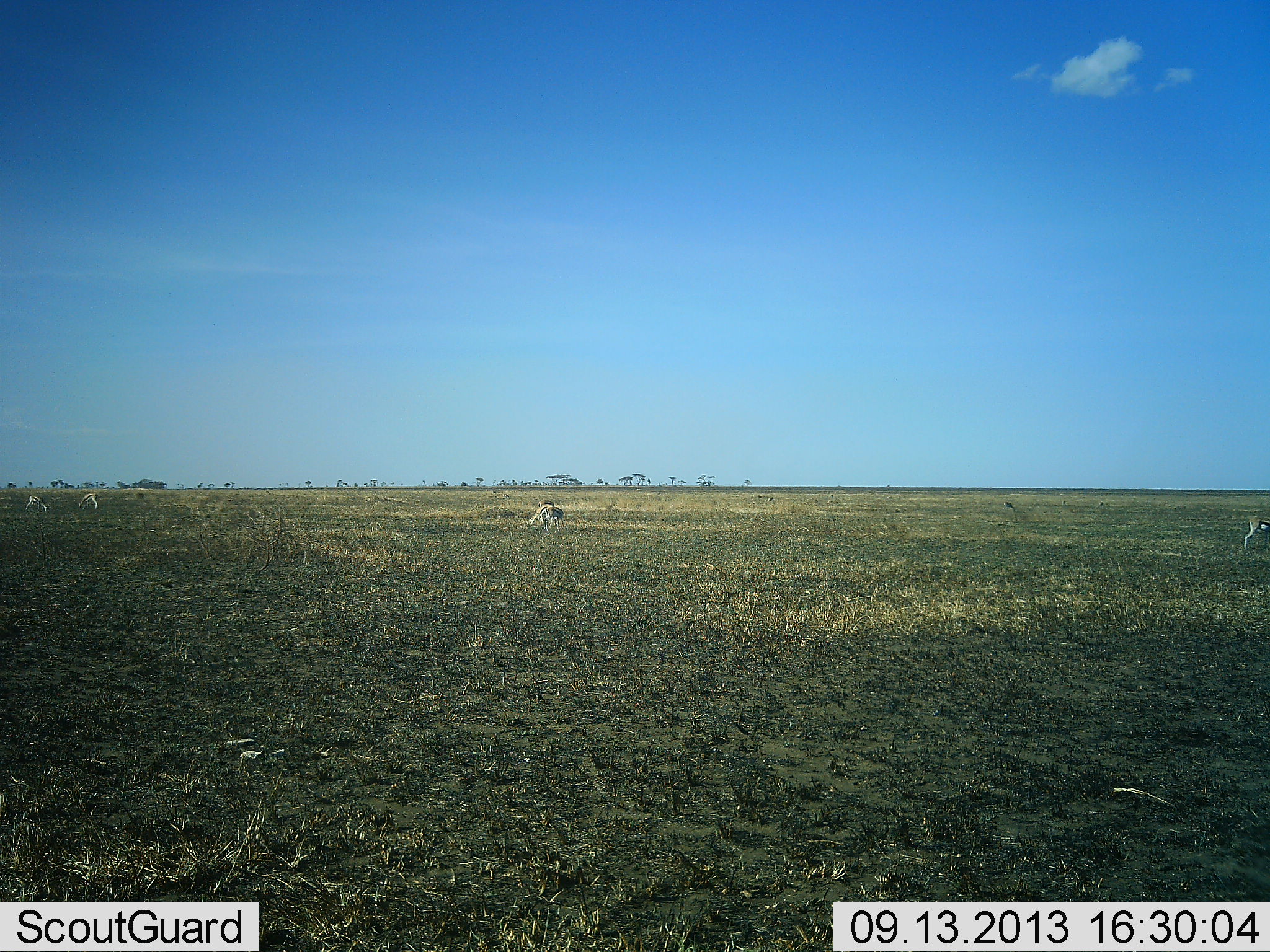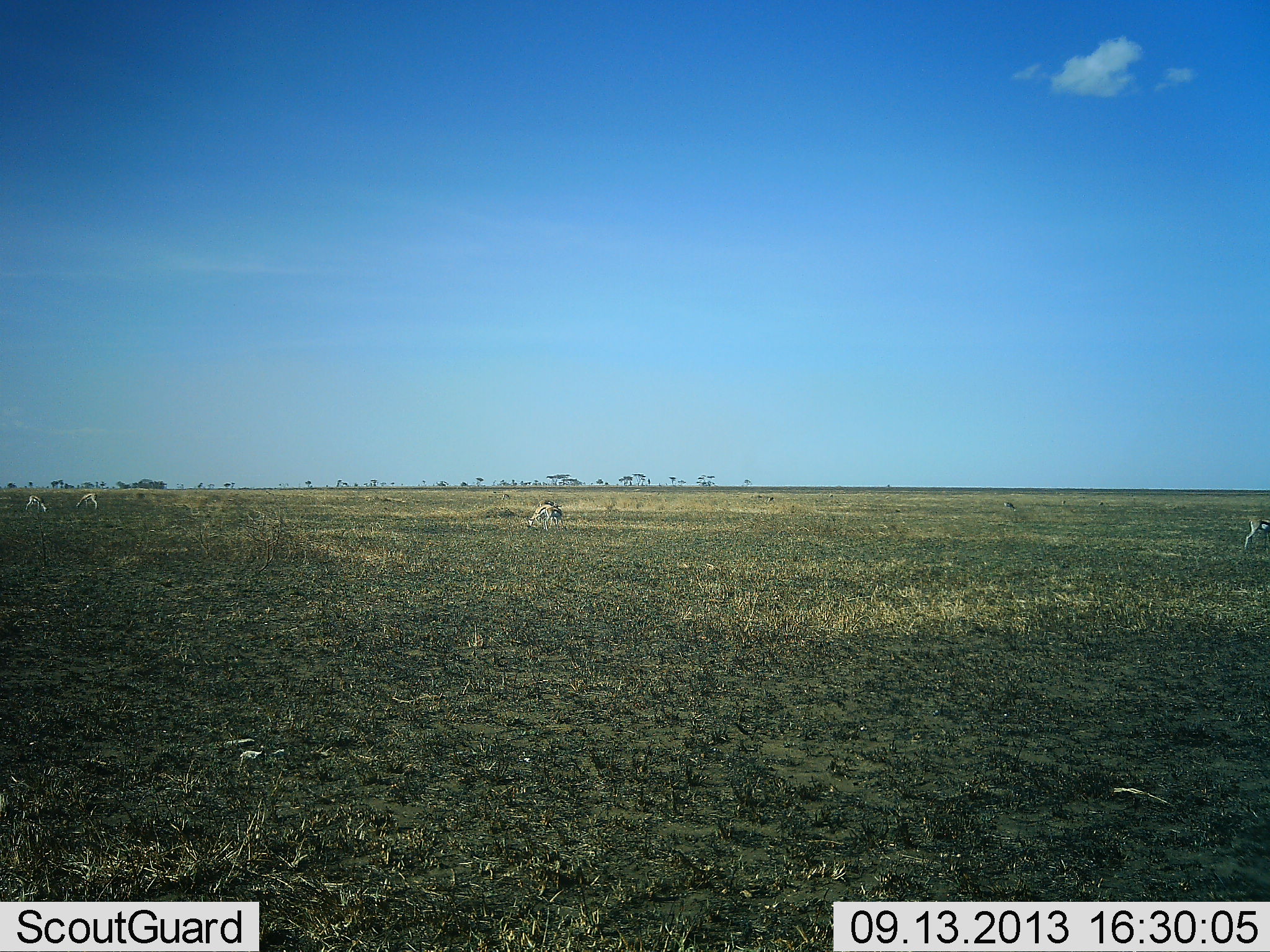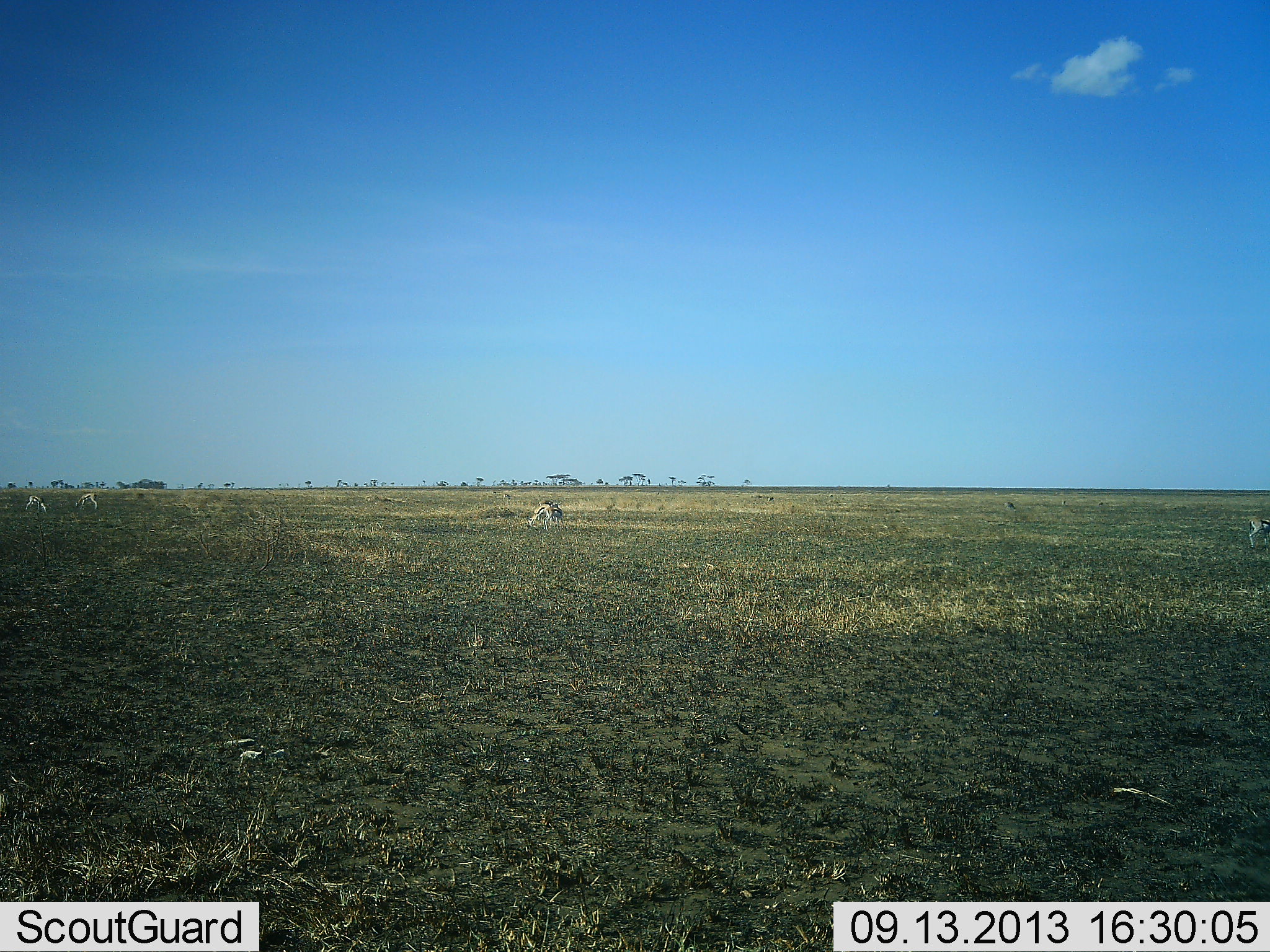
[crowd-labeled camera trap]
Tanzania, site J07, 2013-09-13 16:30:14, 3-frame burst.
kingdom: Animalia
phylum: Chordata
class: Mammalia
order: Artiodactyla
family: Bovidae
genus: Eudorcas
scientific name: Eudorcas thomsonii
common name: thomson's gazelle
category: gazellethomsons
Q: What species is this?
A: Gazellethomsons (thomson's gazelle) (Eudorcas thomsonii).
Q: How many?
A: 4.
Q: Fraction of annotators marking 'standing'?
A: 50%.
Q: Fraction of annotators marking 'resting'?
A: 0%.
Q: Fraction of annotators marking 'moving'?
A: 17%.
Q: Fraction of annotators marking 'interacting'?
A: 0%.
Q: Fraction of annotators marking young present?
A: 0%.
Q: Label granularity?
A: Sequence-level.